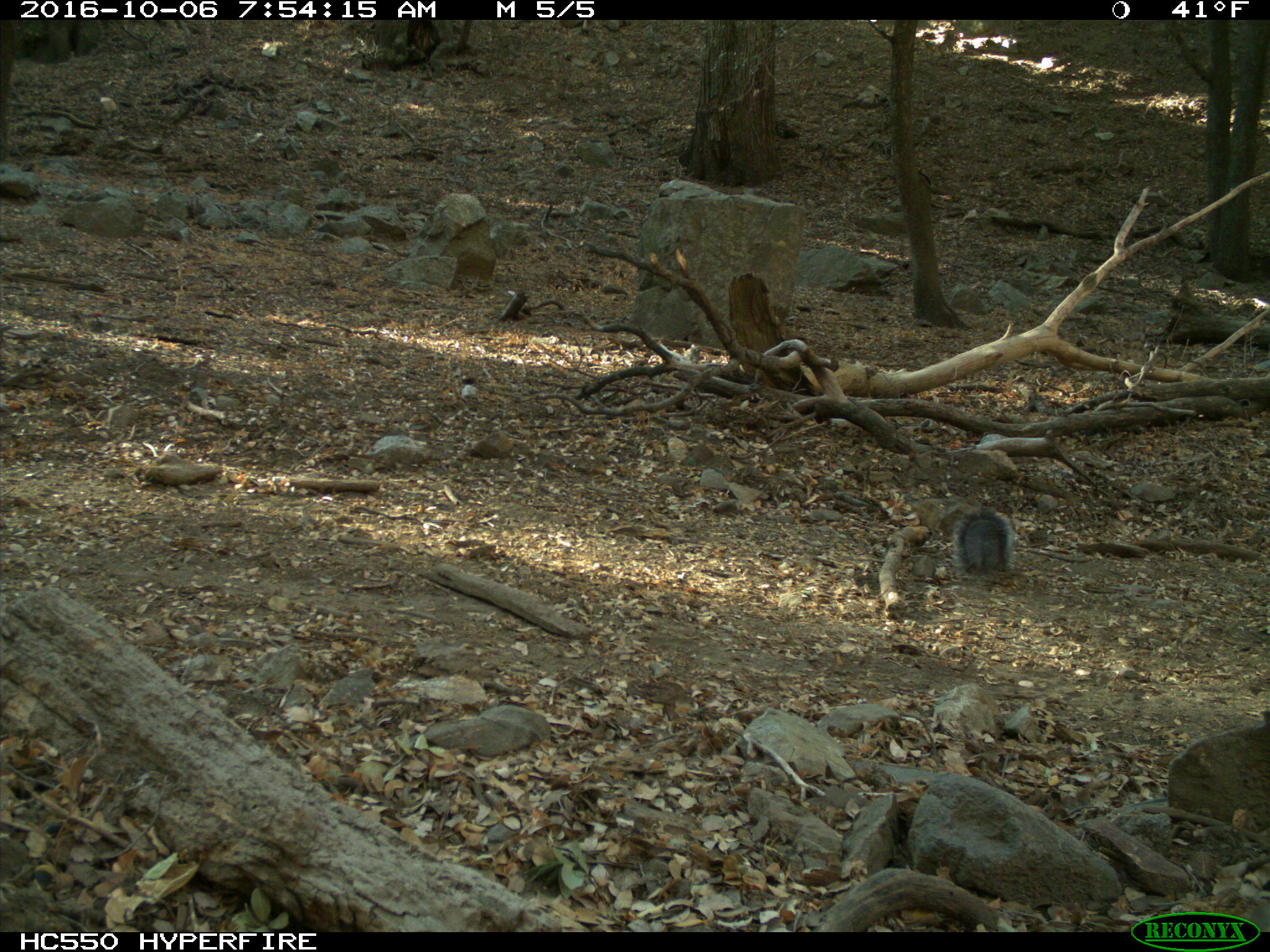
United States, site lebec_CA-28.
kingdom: Animalia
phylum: Chordata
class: Mammalia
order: Rodentia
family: Sciuridae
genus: Sciurus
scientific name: Sciurus carolinensis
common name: eastern gray squirrel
Sciurus carolinensis (eastern gray squirrel).